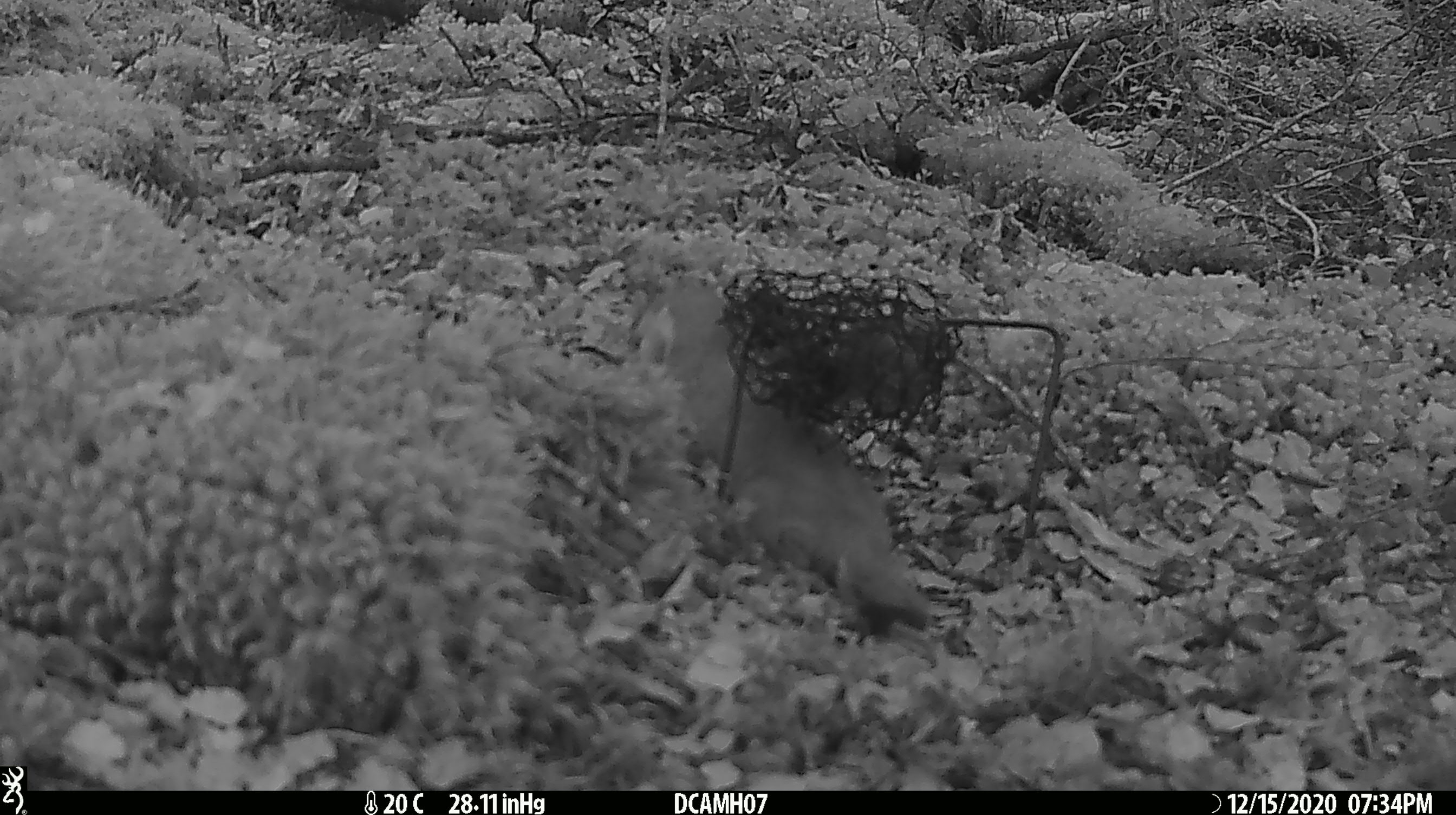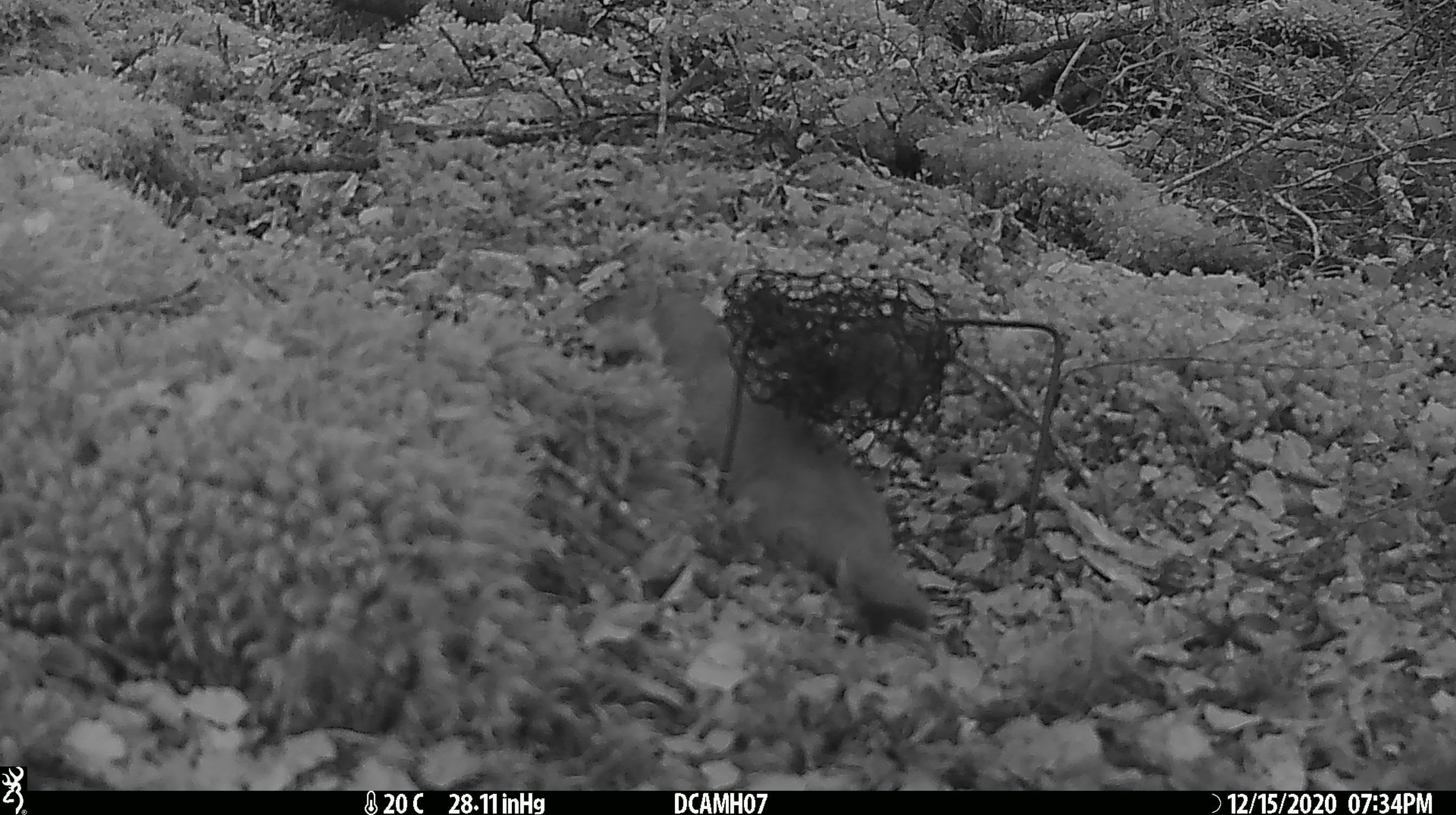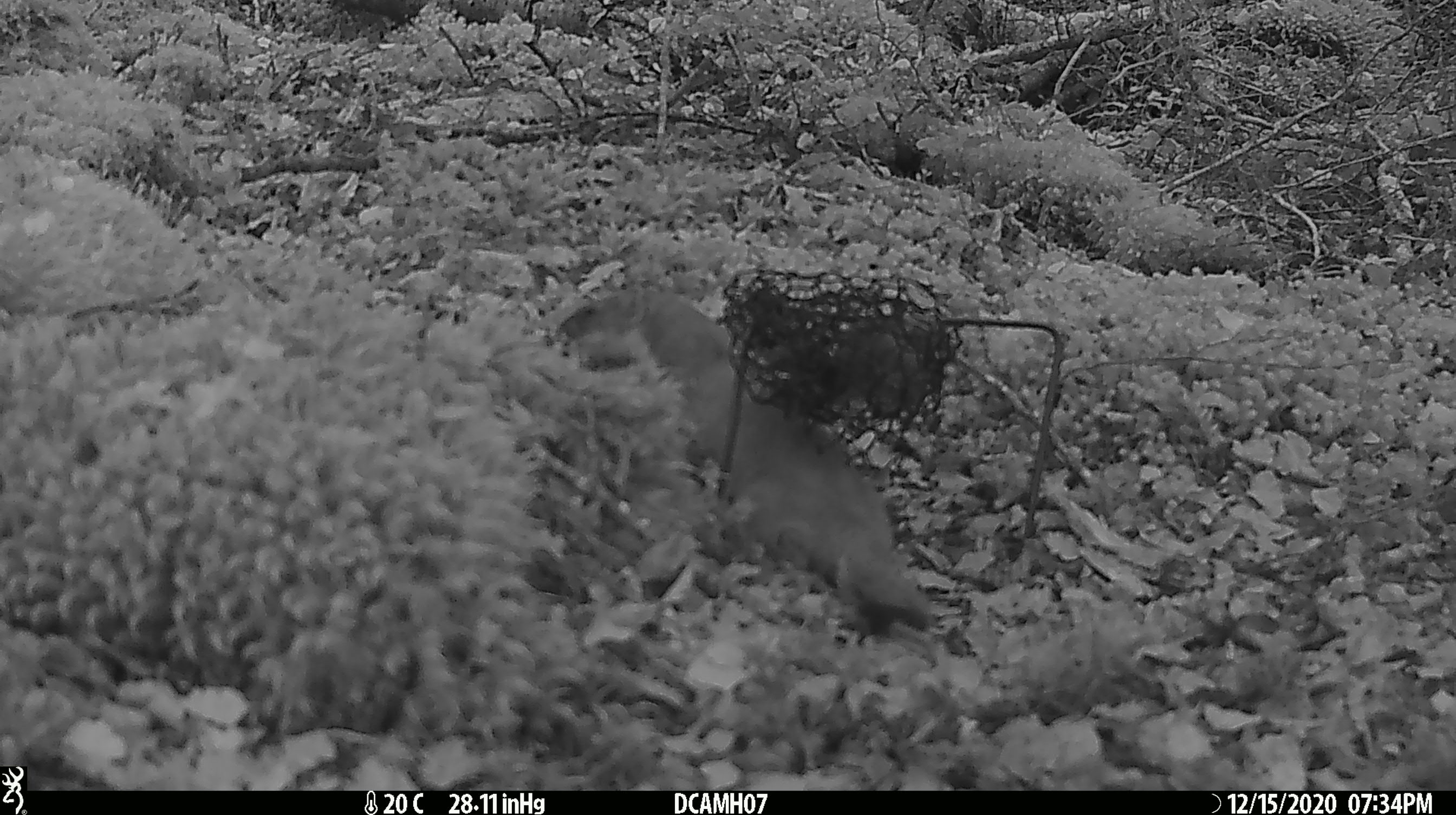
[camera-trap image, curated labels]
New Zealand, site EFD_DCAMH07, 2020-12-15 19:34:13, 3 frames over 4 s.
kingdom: Animalia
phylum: Chordata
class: Mammalia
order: Carnivora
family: Mustelidae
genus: Mustela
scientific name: Mustela erminea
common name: stoat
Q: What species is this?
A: Stoat (Mustela erminea).